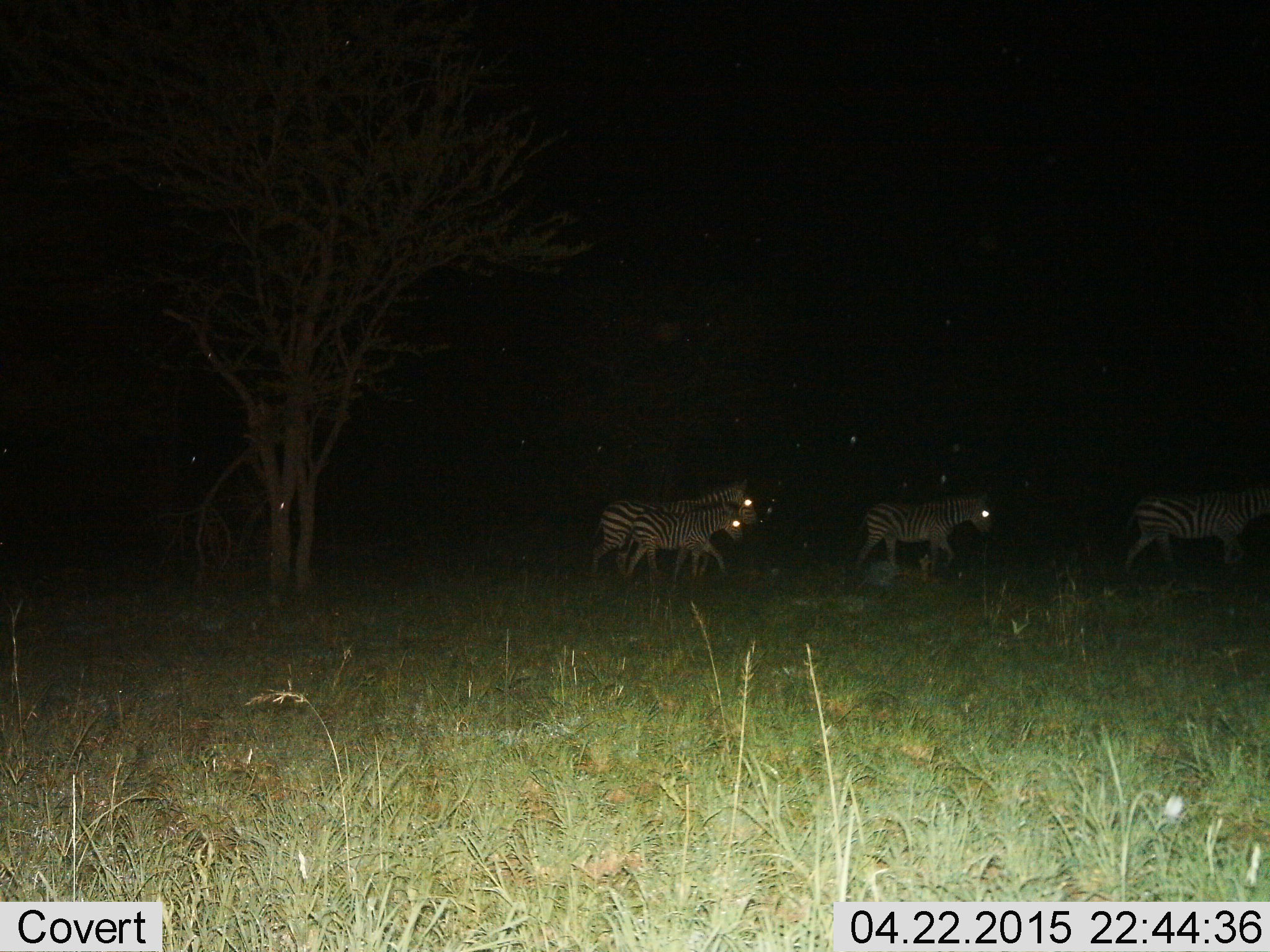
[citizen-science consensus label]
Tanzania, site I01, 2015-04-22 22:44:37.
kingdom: Animalia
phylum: Chordata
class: Mammalia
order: Perissodactyla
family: Equidae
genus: Equus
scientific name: Equus quagga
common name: plains zebra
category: zebra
Zebra (plains zebra) (Equus quagga), count 4. Behavior (volunteer vote fractions): standing 10%, resting 0%, moving 100%, interacting 0%. Young present (vote fraction): 70%. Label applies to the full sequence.